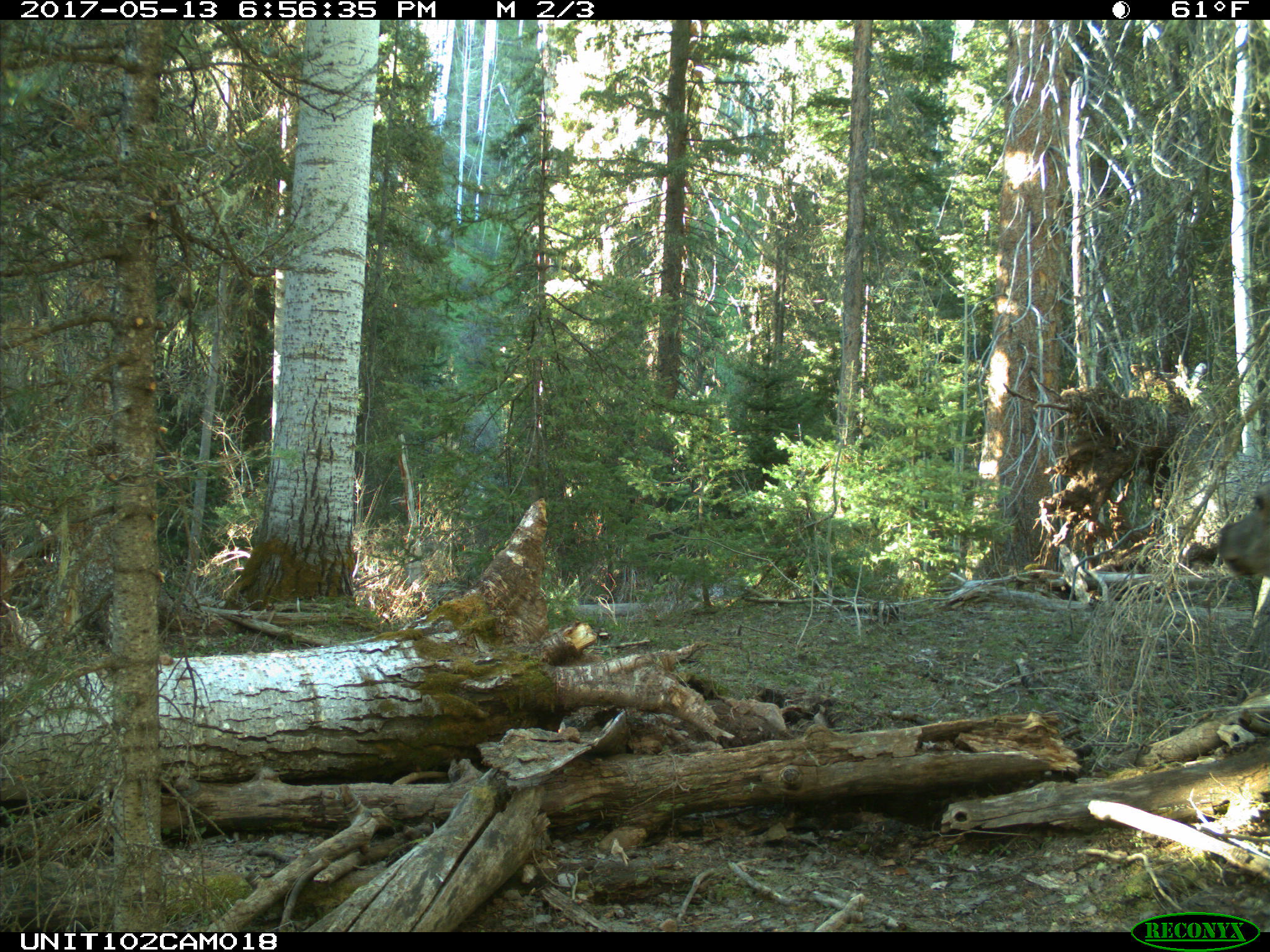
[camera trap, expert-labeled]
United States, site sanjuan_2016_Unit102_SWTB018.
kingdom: Animalia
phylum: Chordata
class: Mammalia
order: Artiodactyla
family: Cervidae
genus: Cervus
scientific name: Cervus elaphus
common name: red deer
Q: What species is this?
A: Cervus elaphus (red deer).